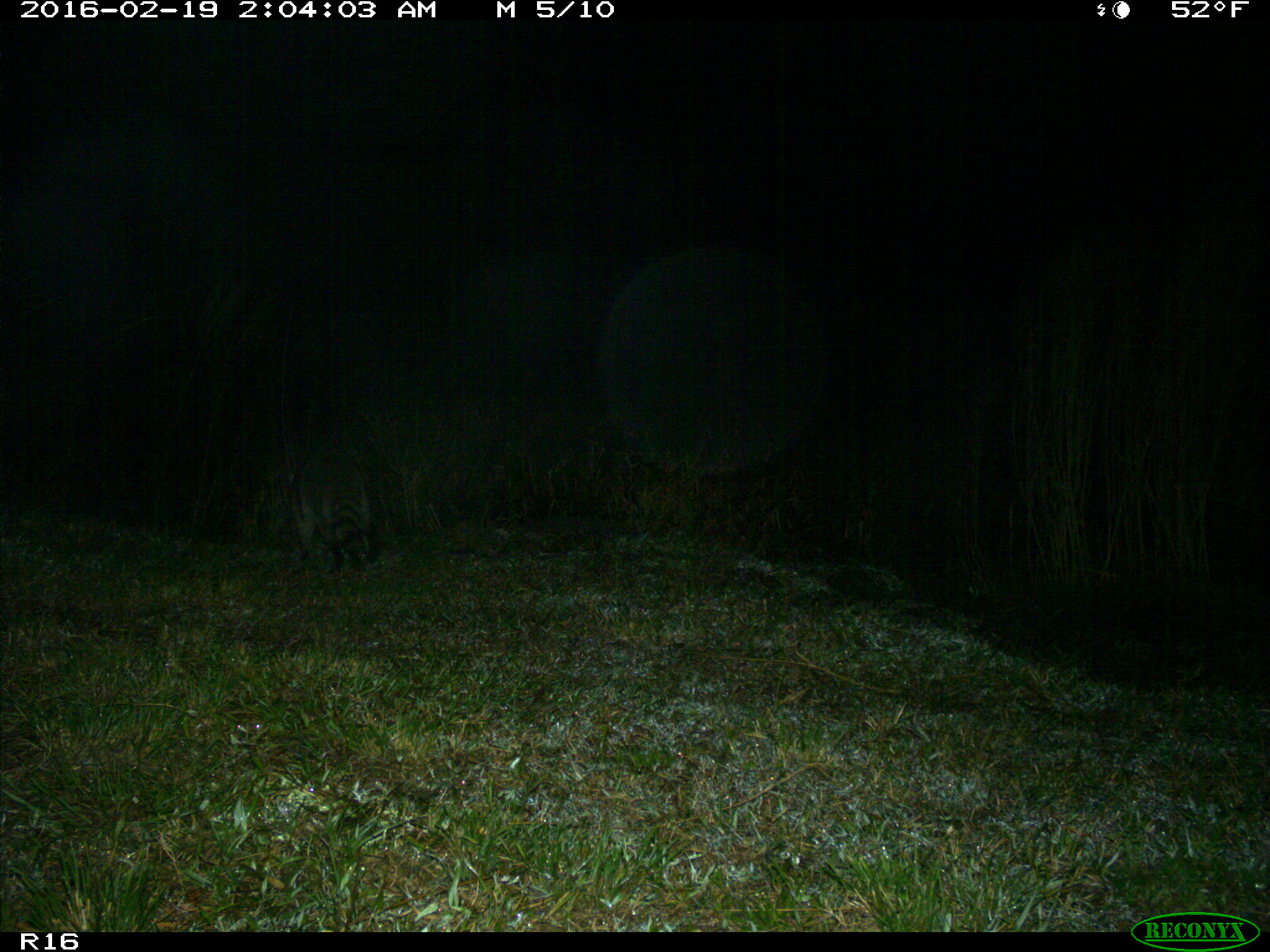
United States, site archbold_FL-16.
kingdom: Animalia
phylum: Chordata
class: Mammalia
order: Carnivora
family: Procyonidae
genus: Procyon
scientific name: Procyon lotor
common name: common raccoon